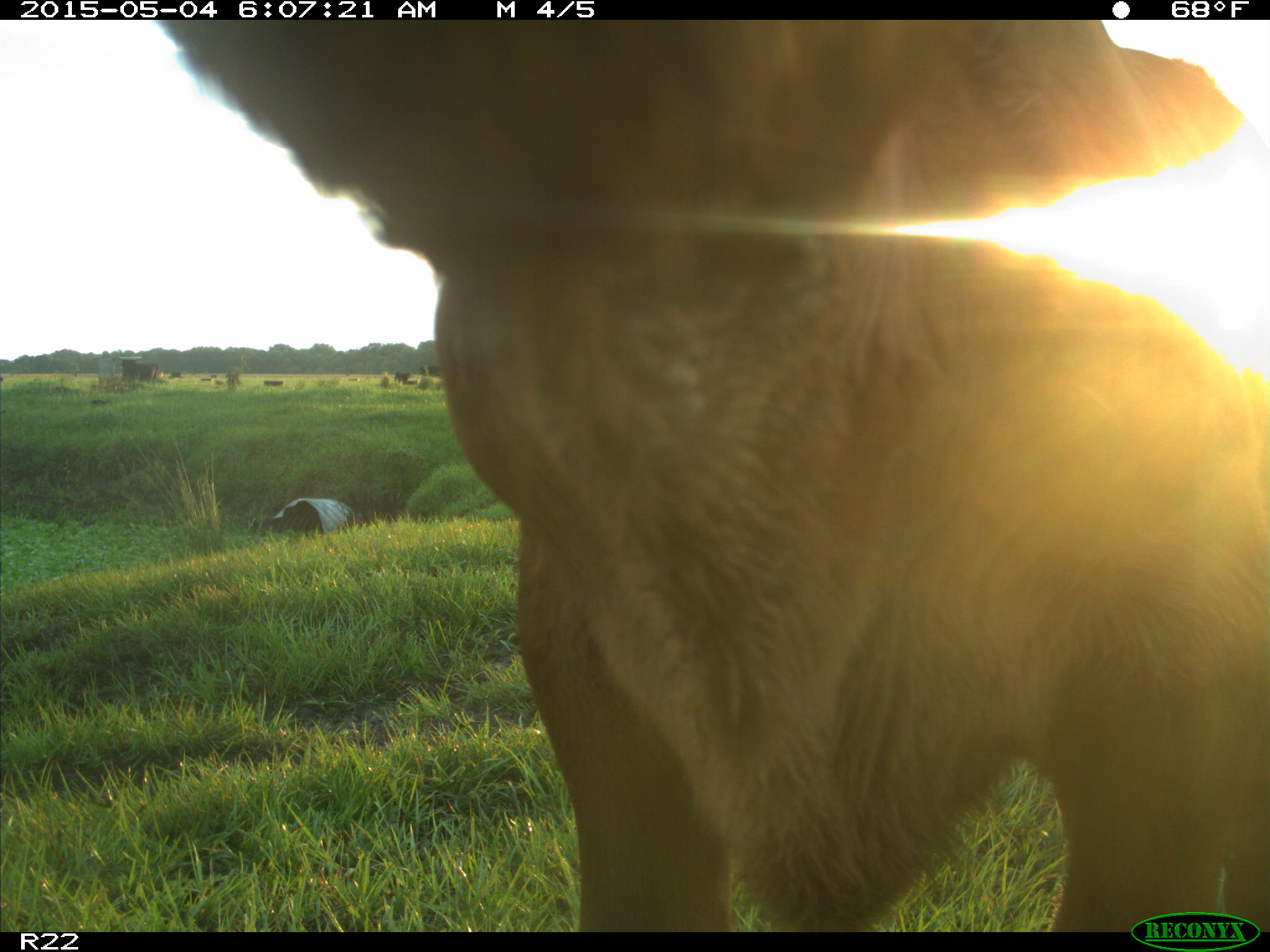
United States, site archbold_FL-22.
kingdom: Animalia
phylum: Chordata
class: Mammalia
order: Artiodactyla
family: Bovidae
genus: Bos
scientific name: Bos taurus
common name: domestic cow